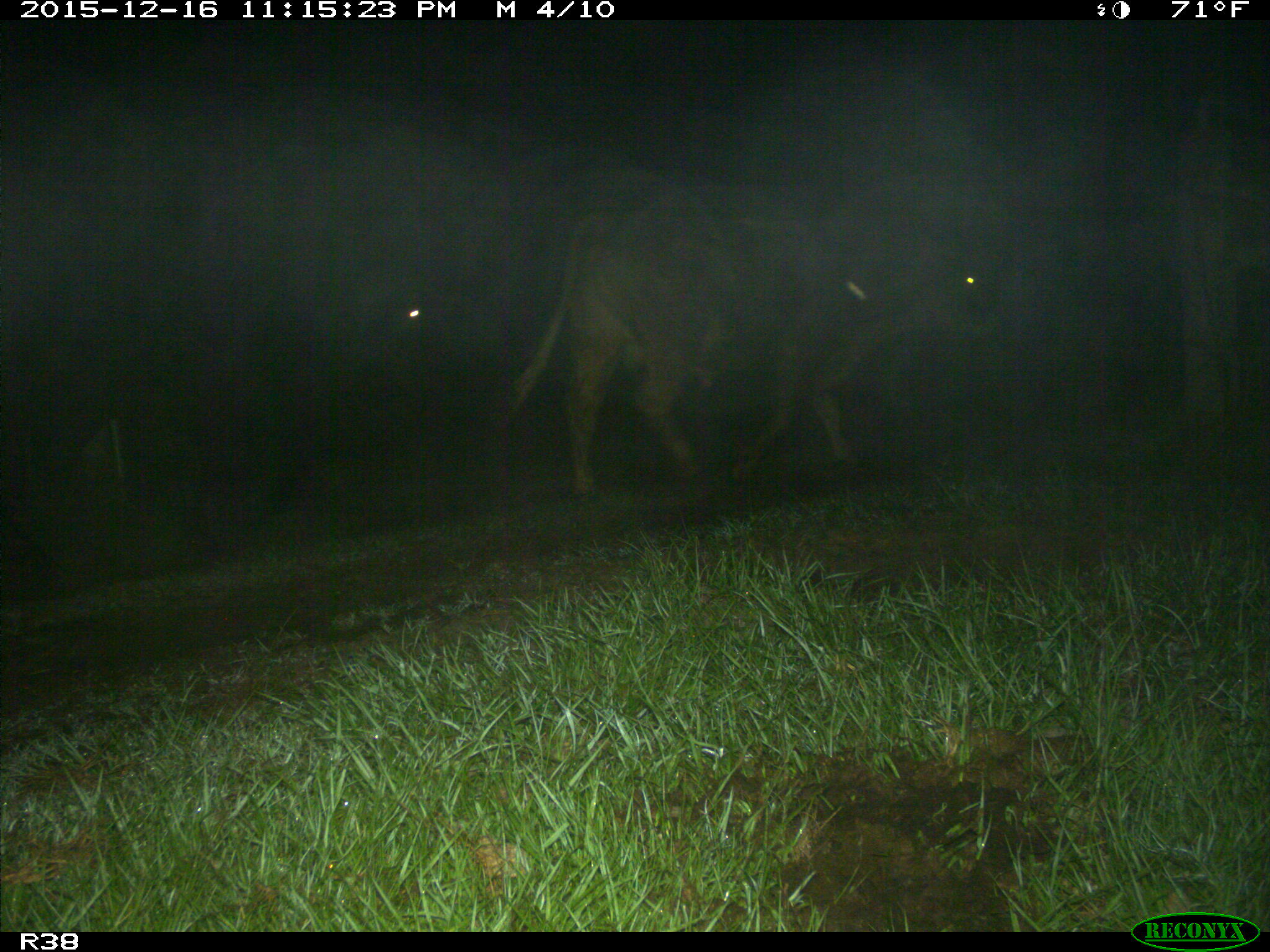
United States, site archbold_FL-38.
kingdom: Animalia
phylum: Chordata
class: Mammalia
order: Artiodactyla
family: Bovidae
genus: Bos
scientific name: Bos taurus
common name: domestic cow